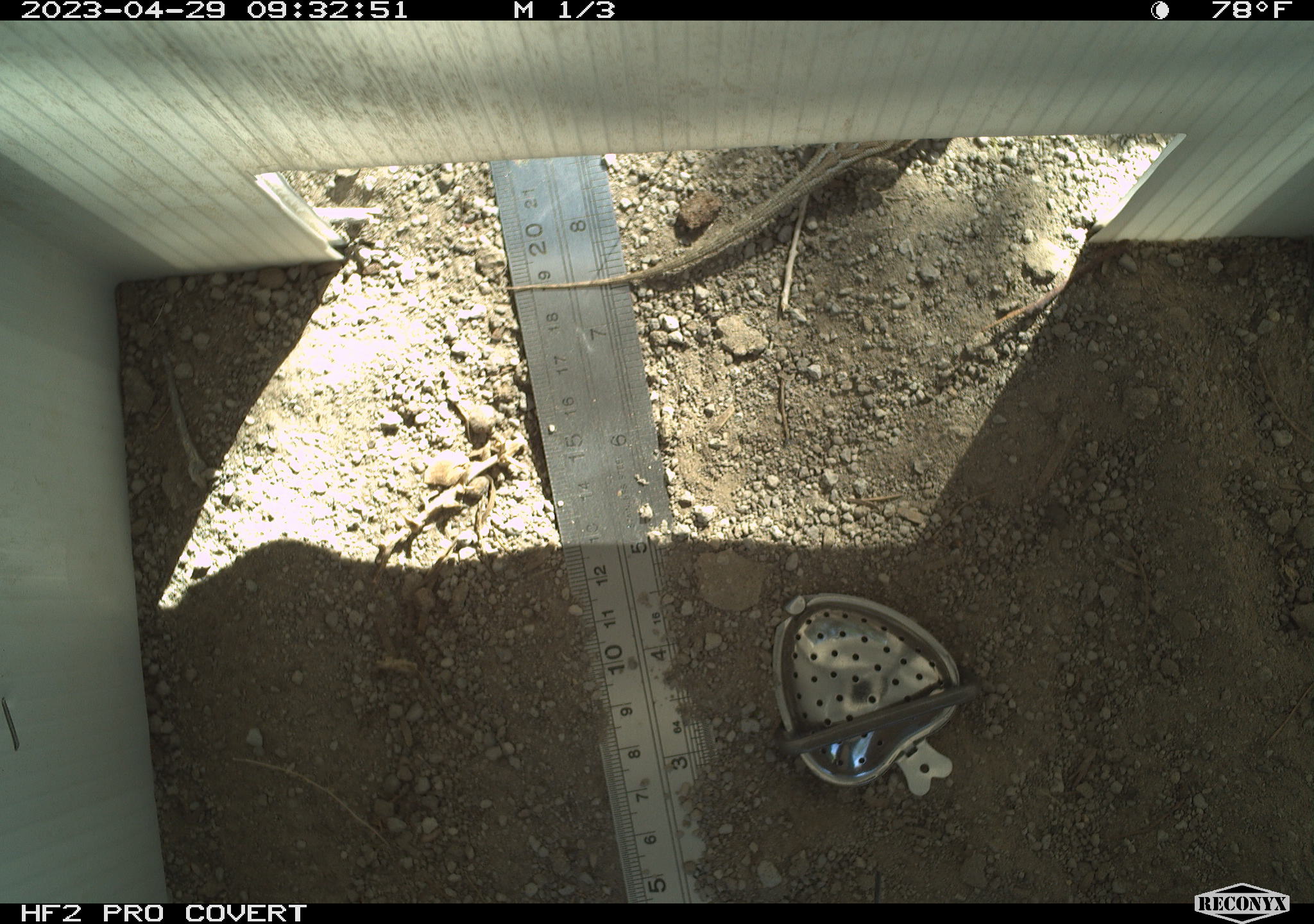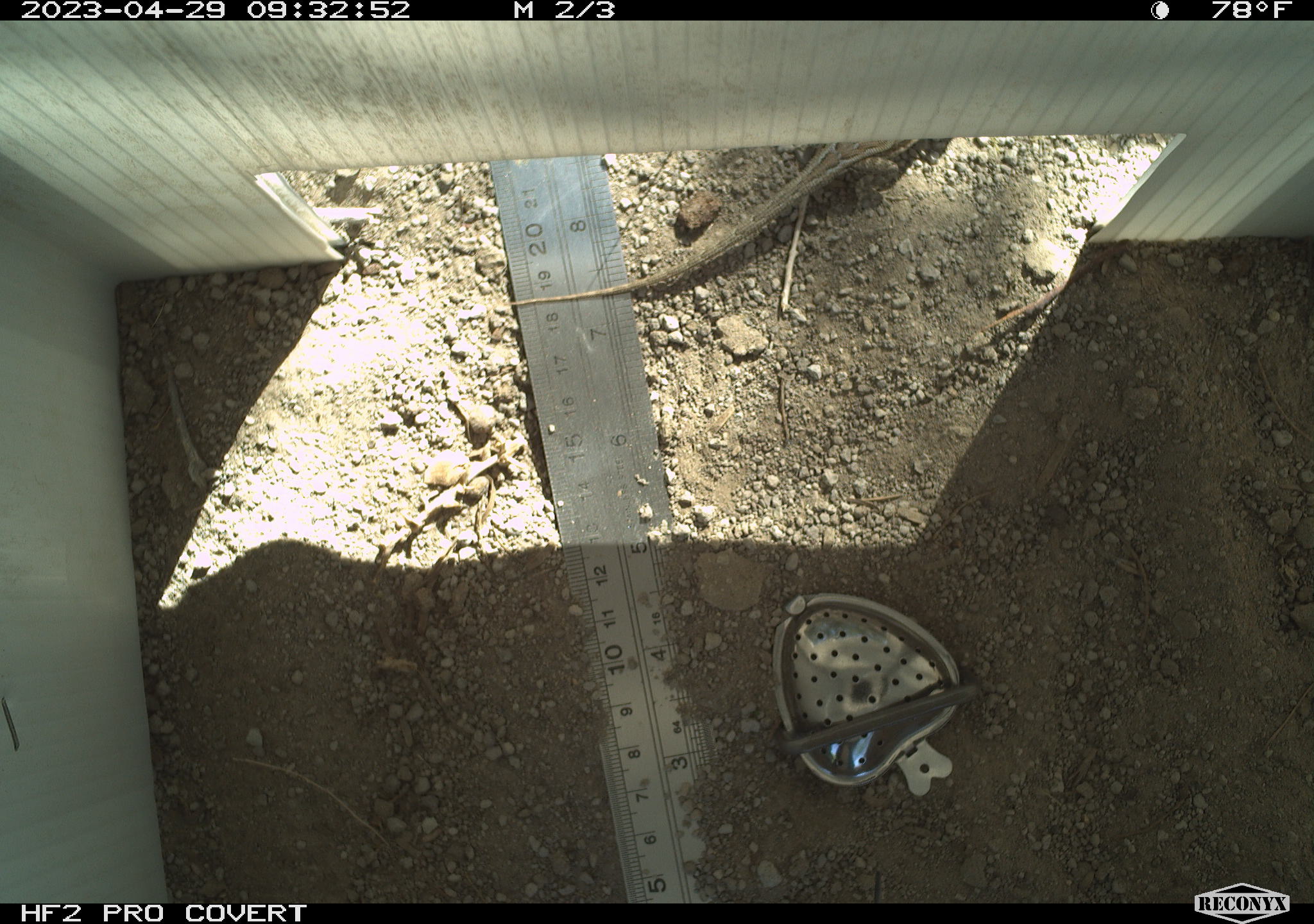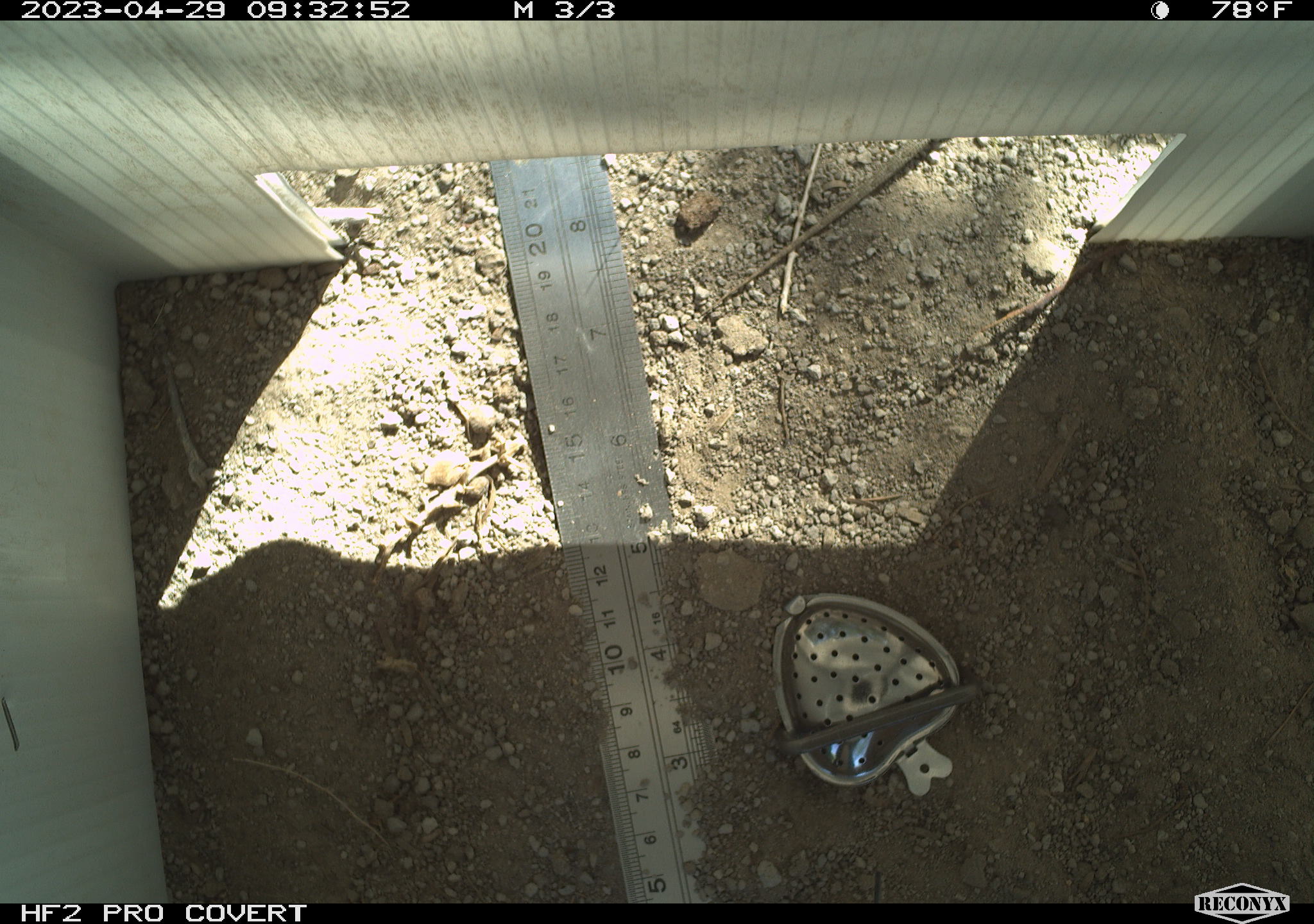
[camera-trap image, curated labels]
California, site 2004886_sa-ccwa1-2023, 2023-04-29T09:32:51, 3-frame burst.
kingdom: Animalia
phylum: Chordata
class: Reptilia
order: Squamata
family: Phrynosomatidae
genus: Uta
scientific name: Uta stansburiana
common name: common side-blotched lizard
Common side-blotched lizard (Uta stansburiana).